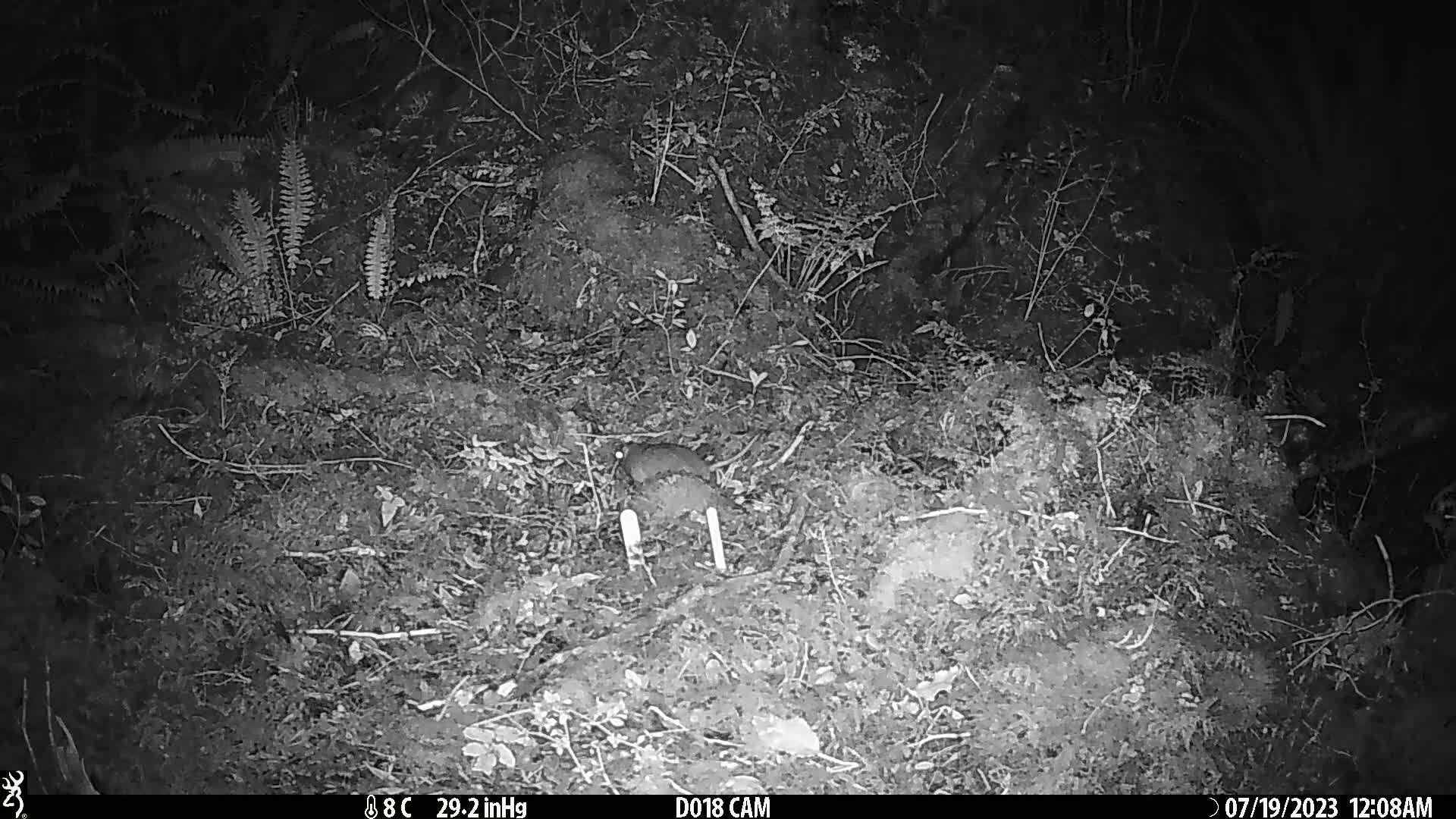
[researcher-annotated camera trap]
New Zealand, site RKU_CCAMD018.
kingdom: Animalia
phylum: Chordata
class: Mammalia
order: Rodentia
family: Muridae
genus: Rattus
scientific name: Rattus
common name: rat